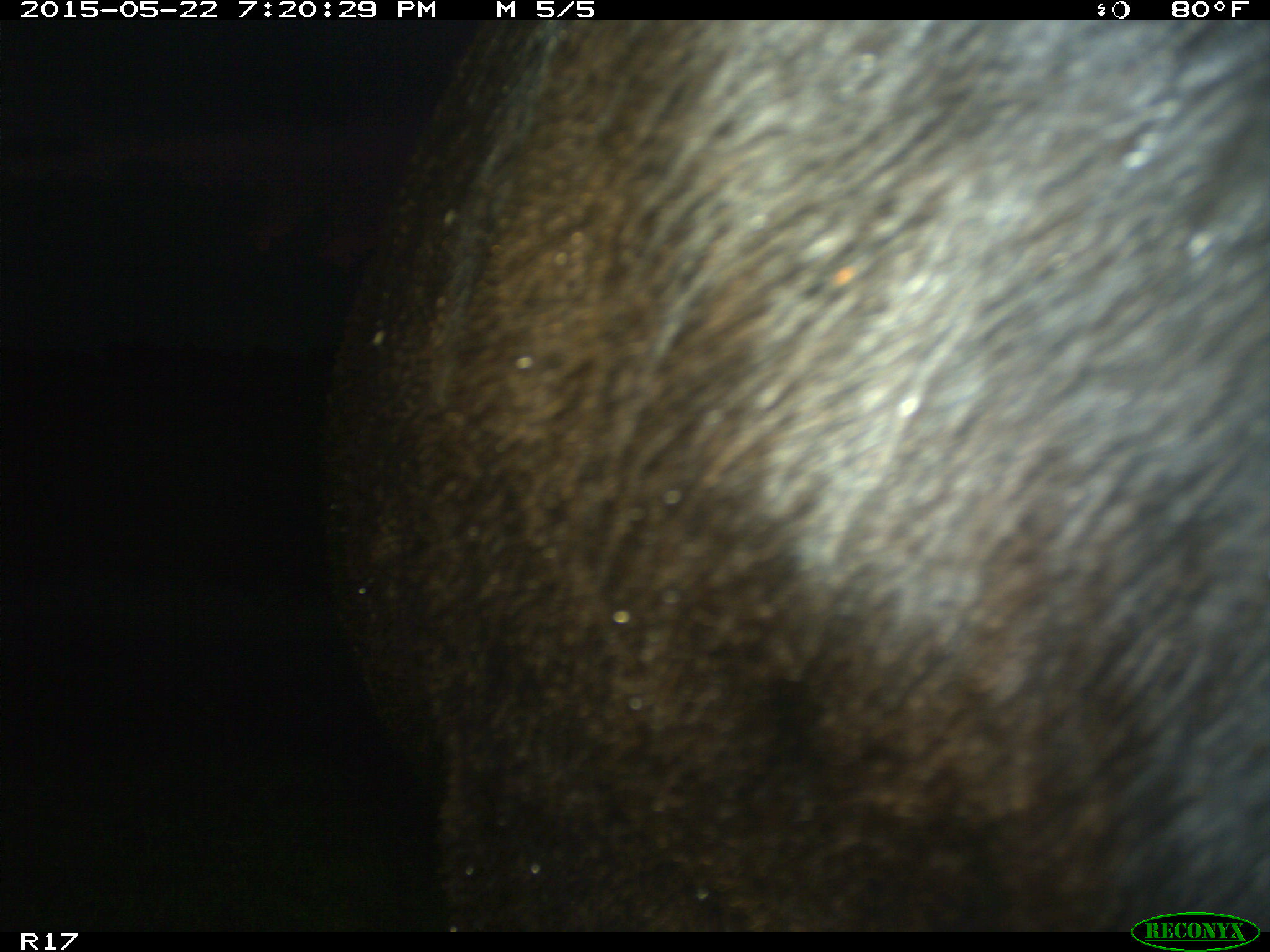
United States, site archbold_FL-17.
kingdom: Animalia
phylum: Chordata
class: Mammalia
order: Artiodactyla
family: Bovidae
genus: Bos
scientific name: Bos taurus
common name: domestic cow